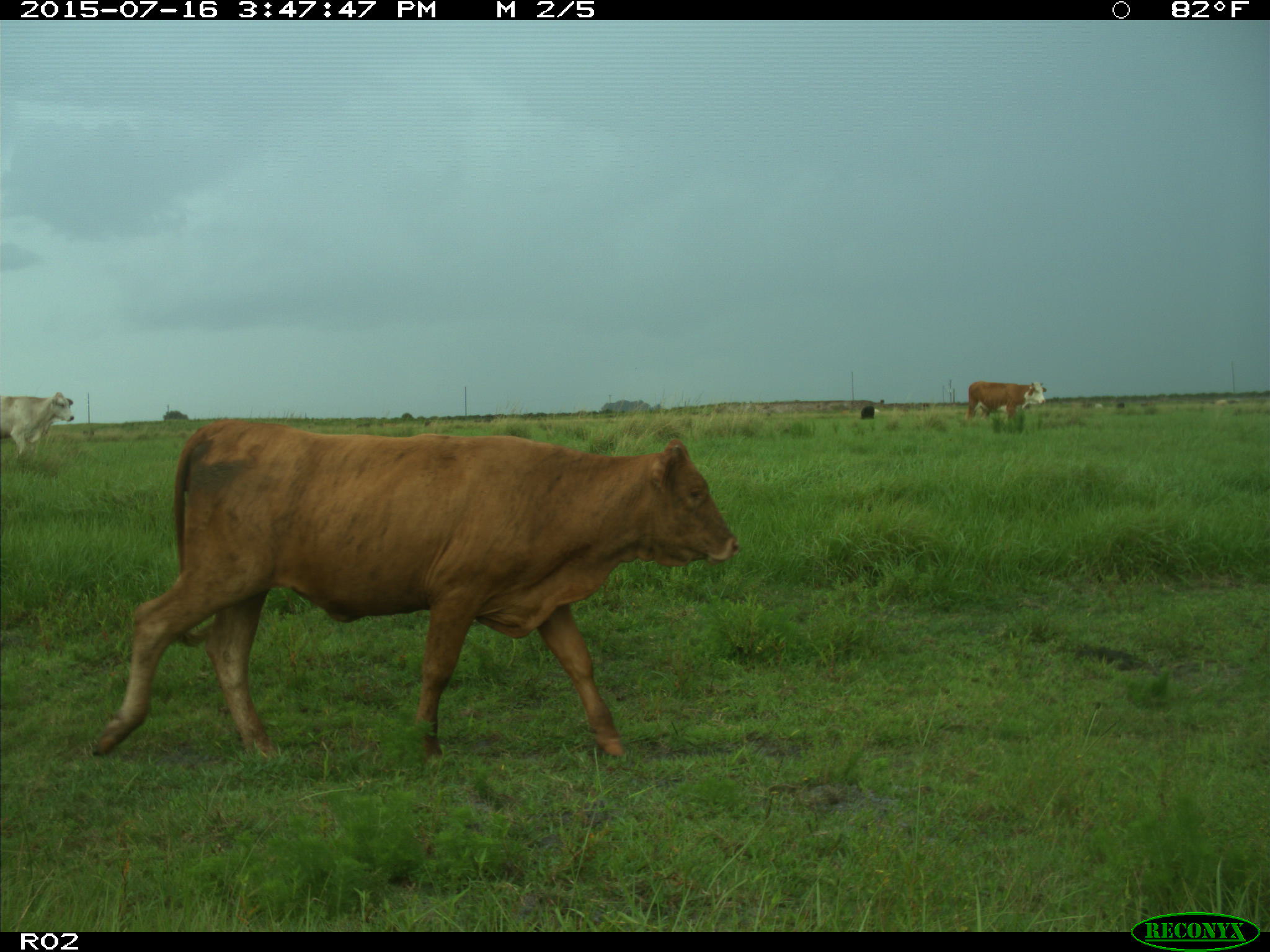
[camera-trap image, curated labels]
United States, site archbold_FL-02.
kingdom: Animalia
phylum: Chordata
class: Mammalia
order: Artiodactyla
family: Bovidae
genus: Bos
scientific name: Bos taurus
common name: domestic cow